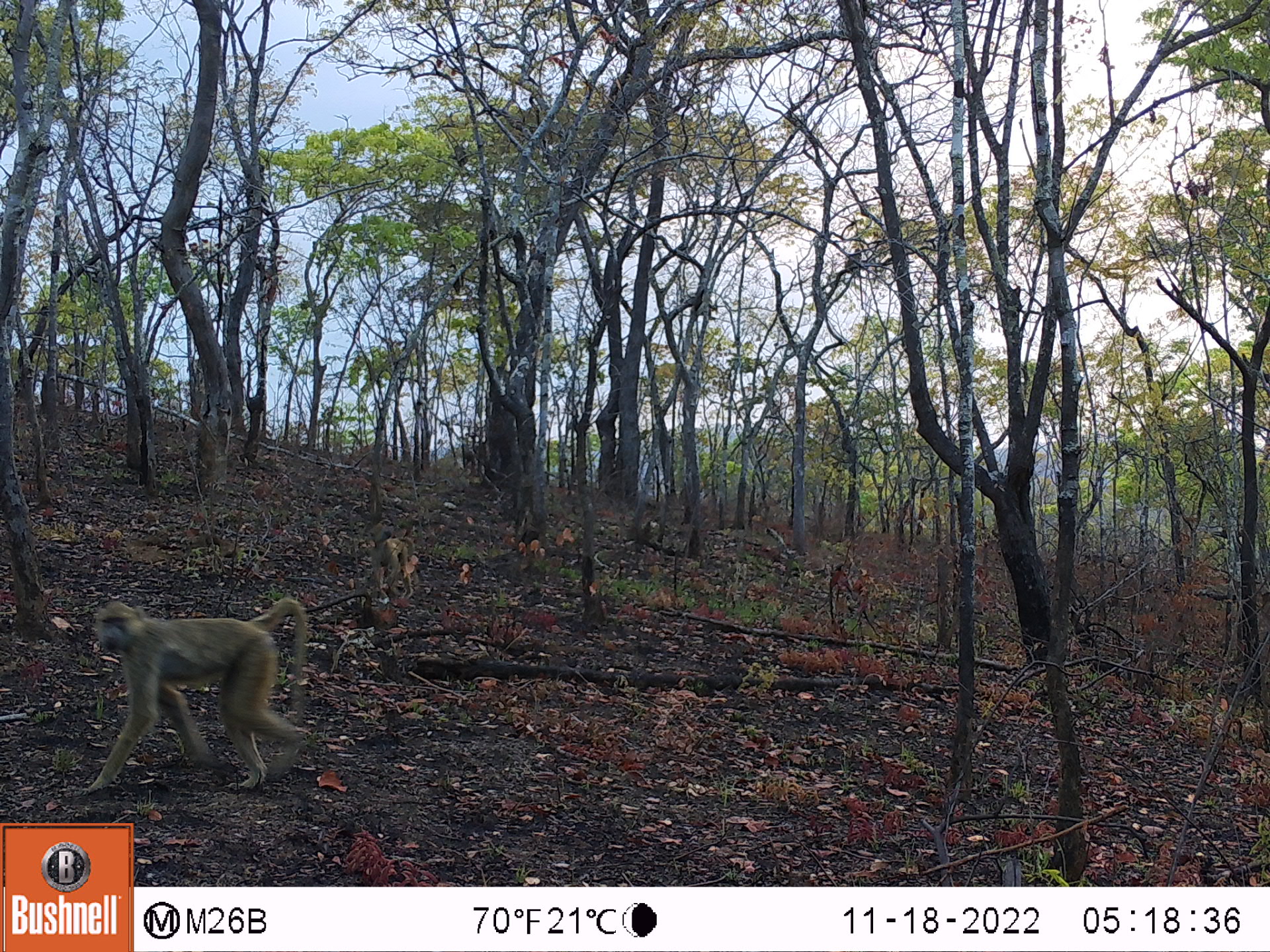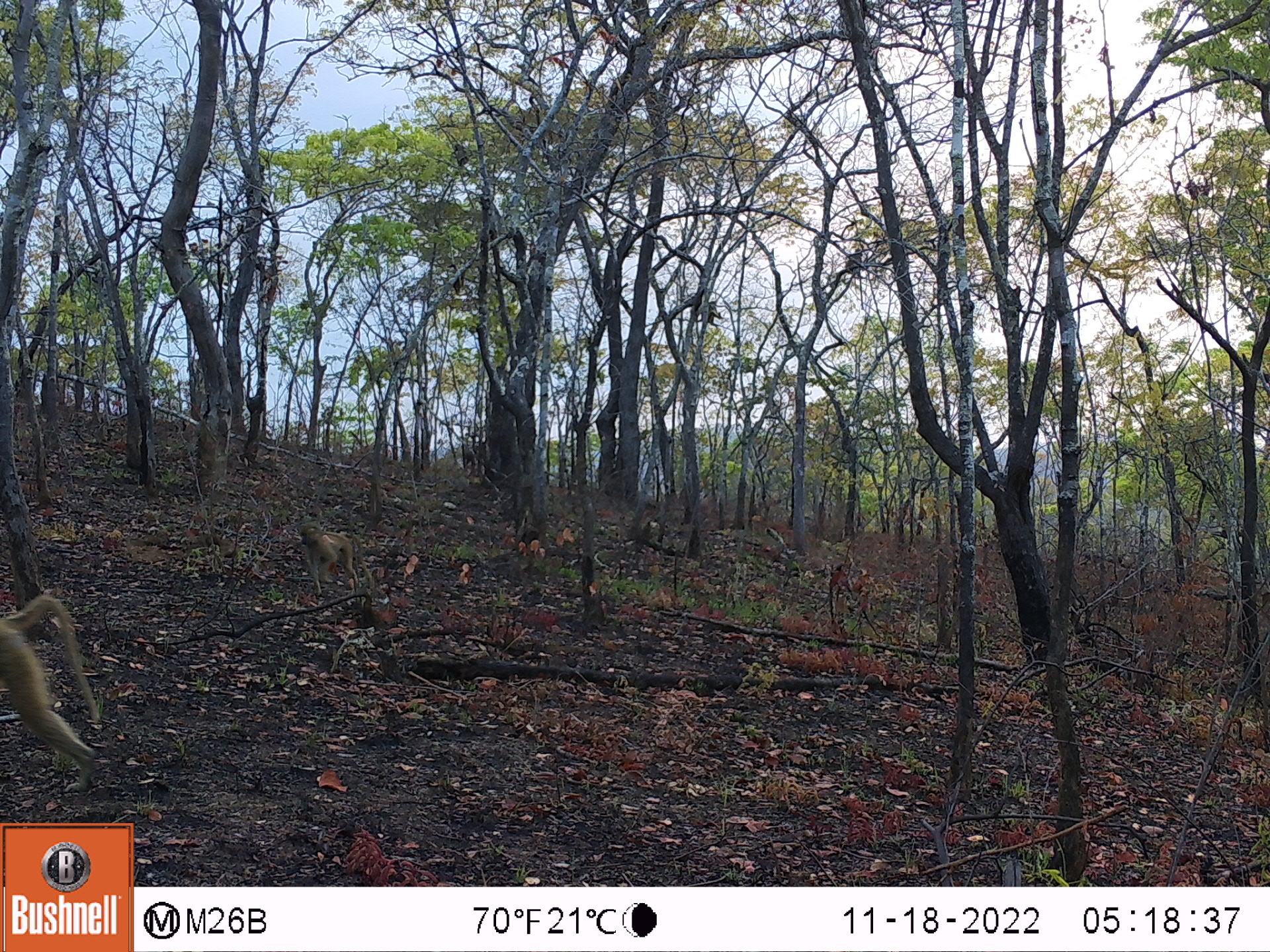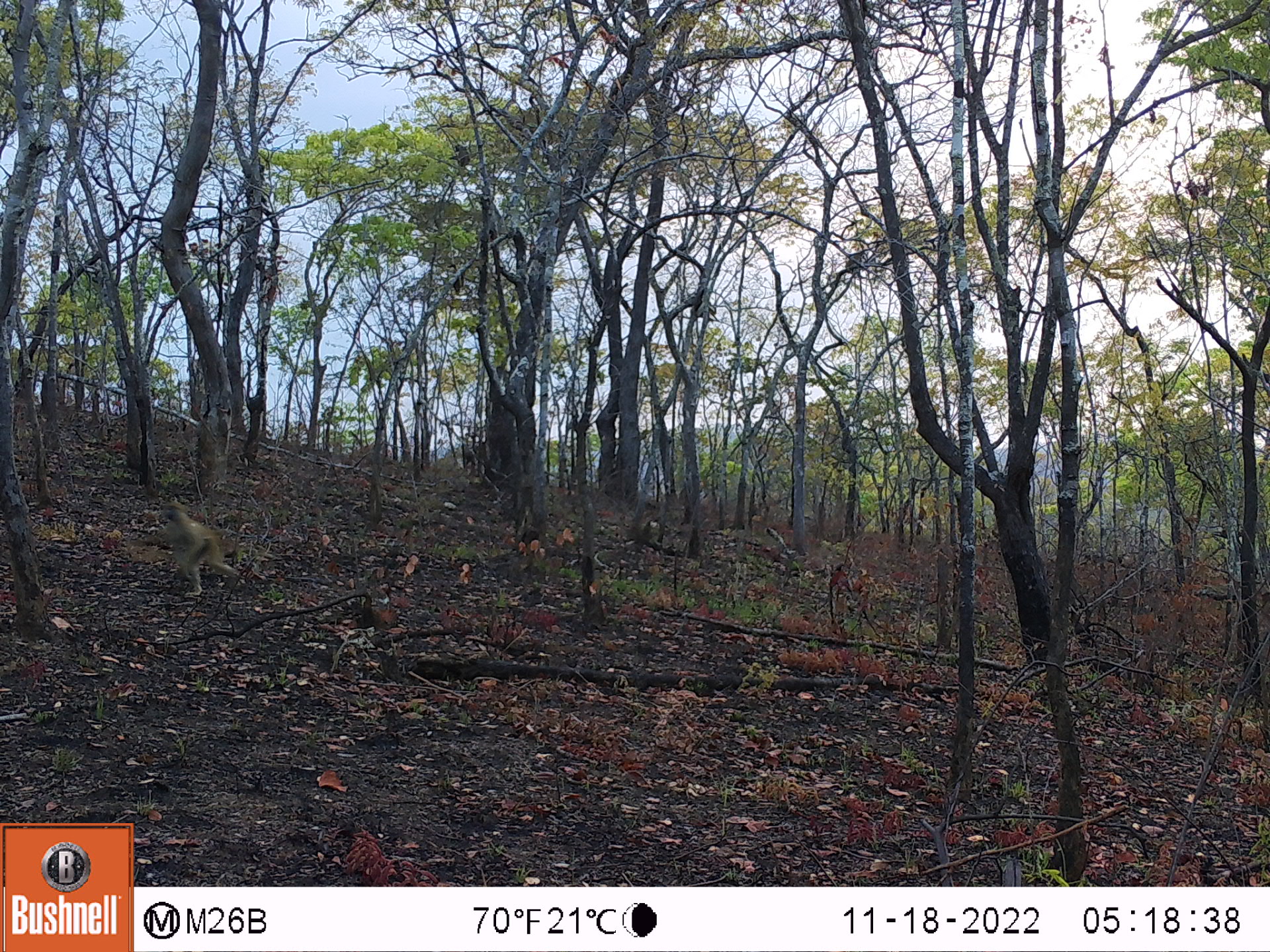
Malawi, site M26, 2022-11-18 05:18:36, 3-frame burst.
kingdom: Animalia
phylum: Chordata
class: Mammalia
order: Primates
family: Cercopithecidae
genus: Papio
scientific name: Papio cynocephalus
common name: yellow baboon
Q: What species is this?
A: Yellow baboon (Papio cynocephalus).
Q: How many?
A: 2.